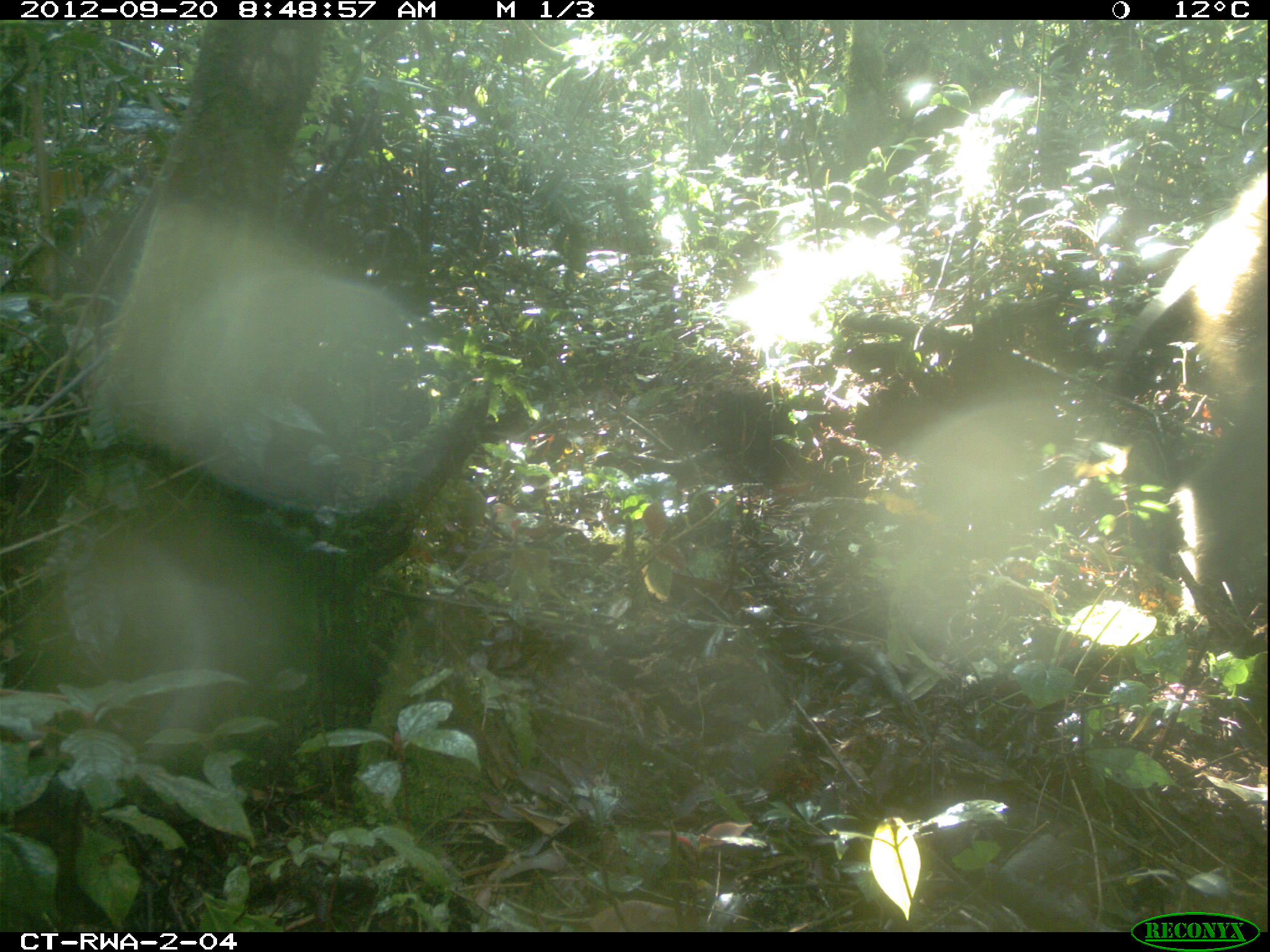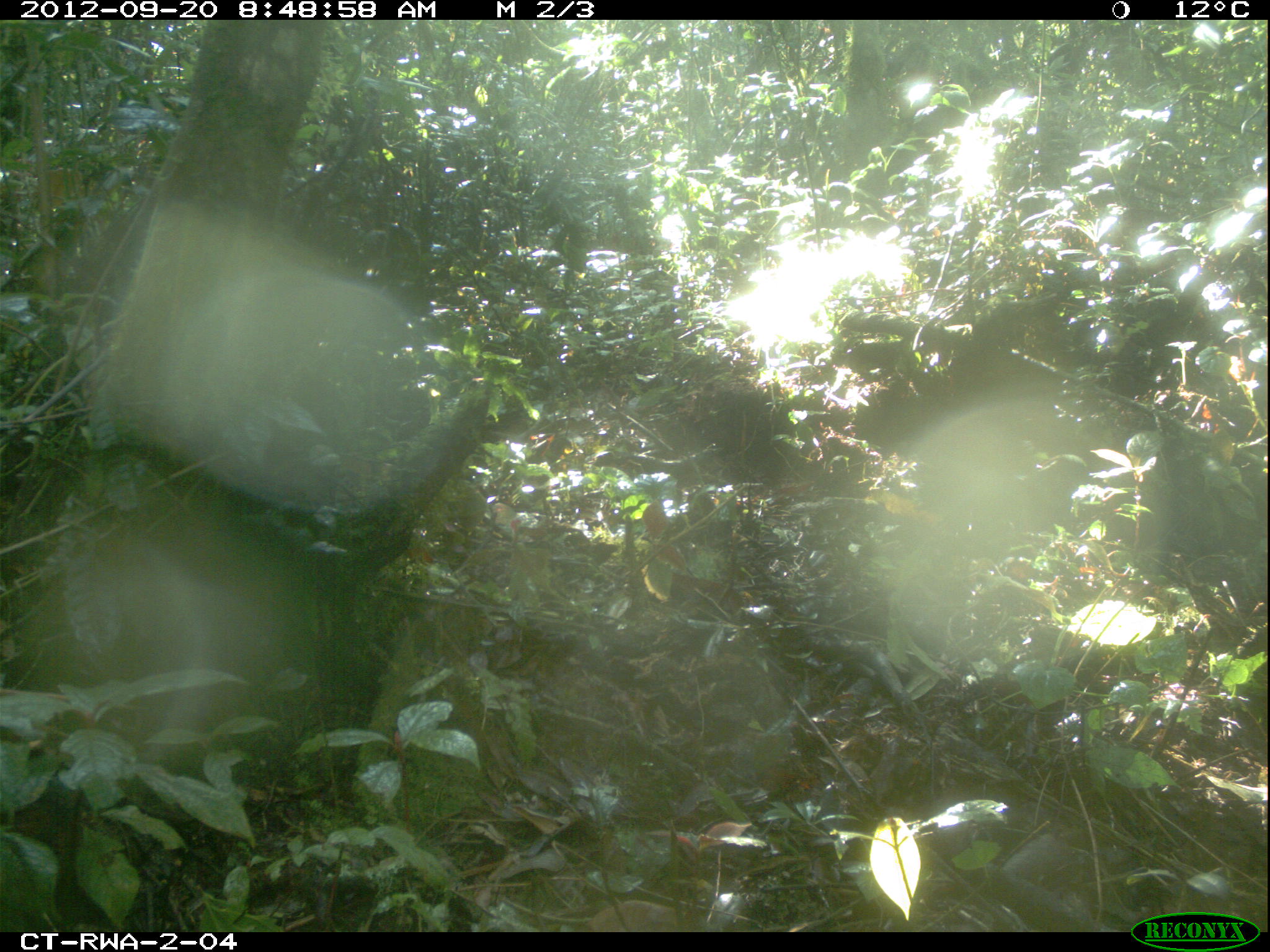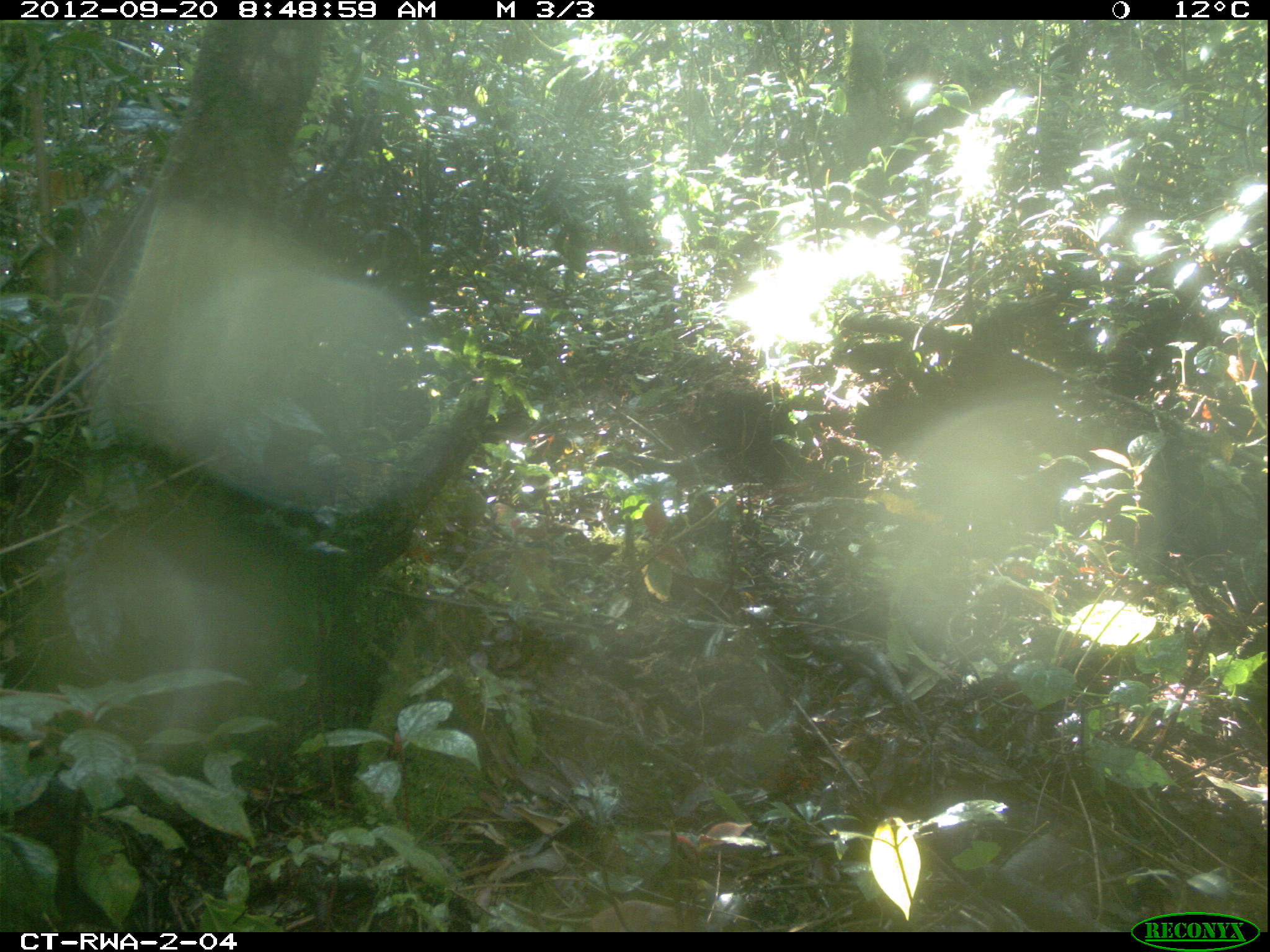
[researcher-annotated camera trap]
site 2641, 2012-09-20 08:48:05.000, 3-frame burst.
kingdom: Animalia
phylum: Chordata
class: Mammalia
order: Artiodactyla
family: Suidae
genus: Potamochoerus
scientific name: Potamochoerus larvatus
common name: bushpig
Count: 2.